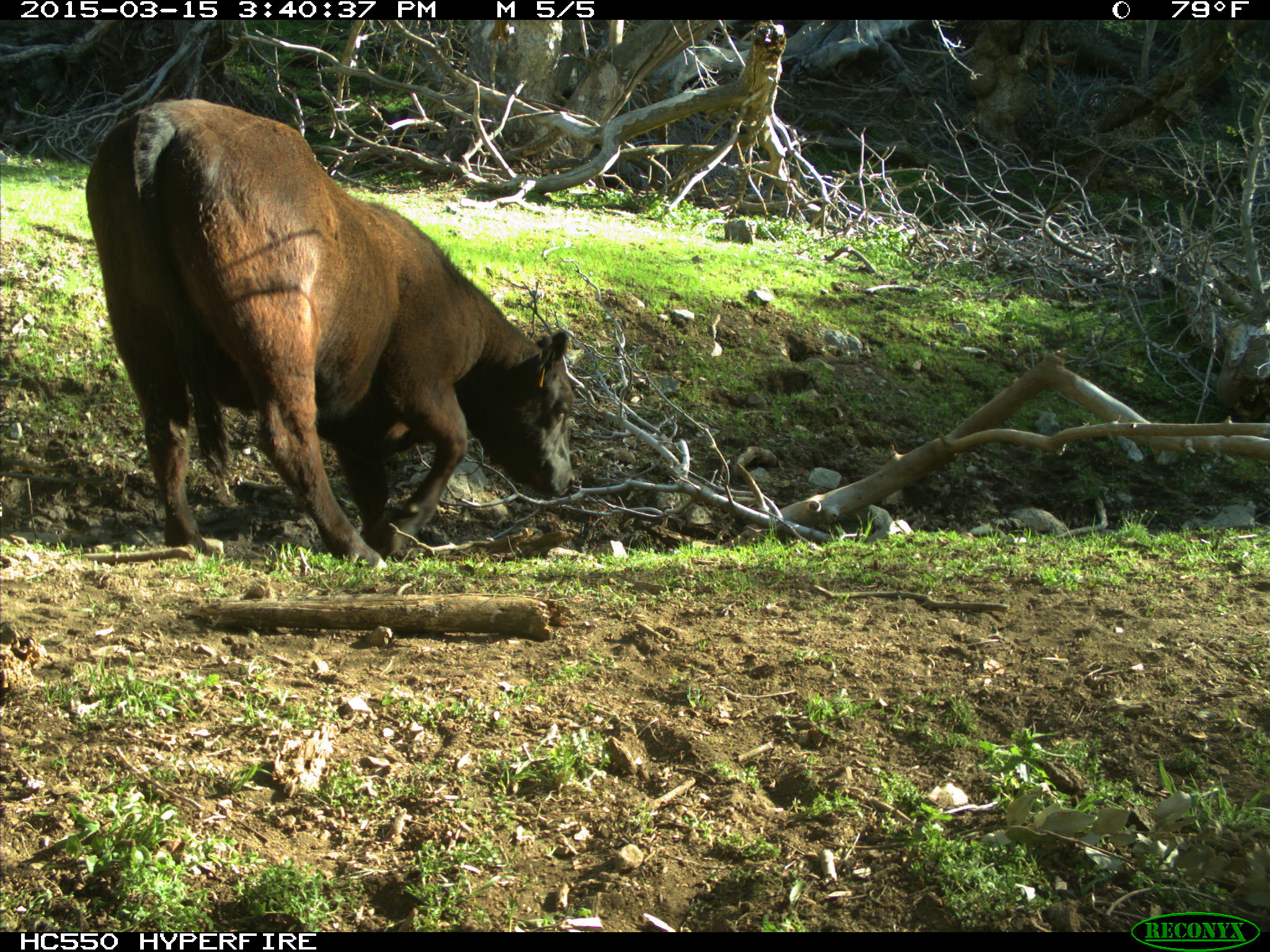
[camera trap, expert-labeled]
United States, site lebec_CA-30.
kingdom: Animalia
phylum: Chordata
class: Mammalia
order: Artiodactyla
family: Bovidae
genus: Bos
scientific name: Bos taurus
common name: domestic cow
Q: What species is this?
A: Bos taurus (domestic cow).